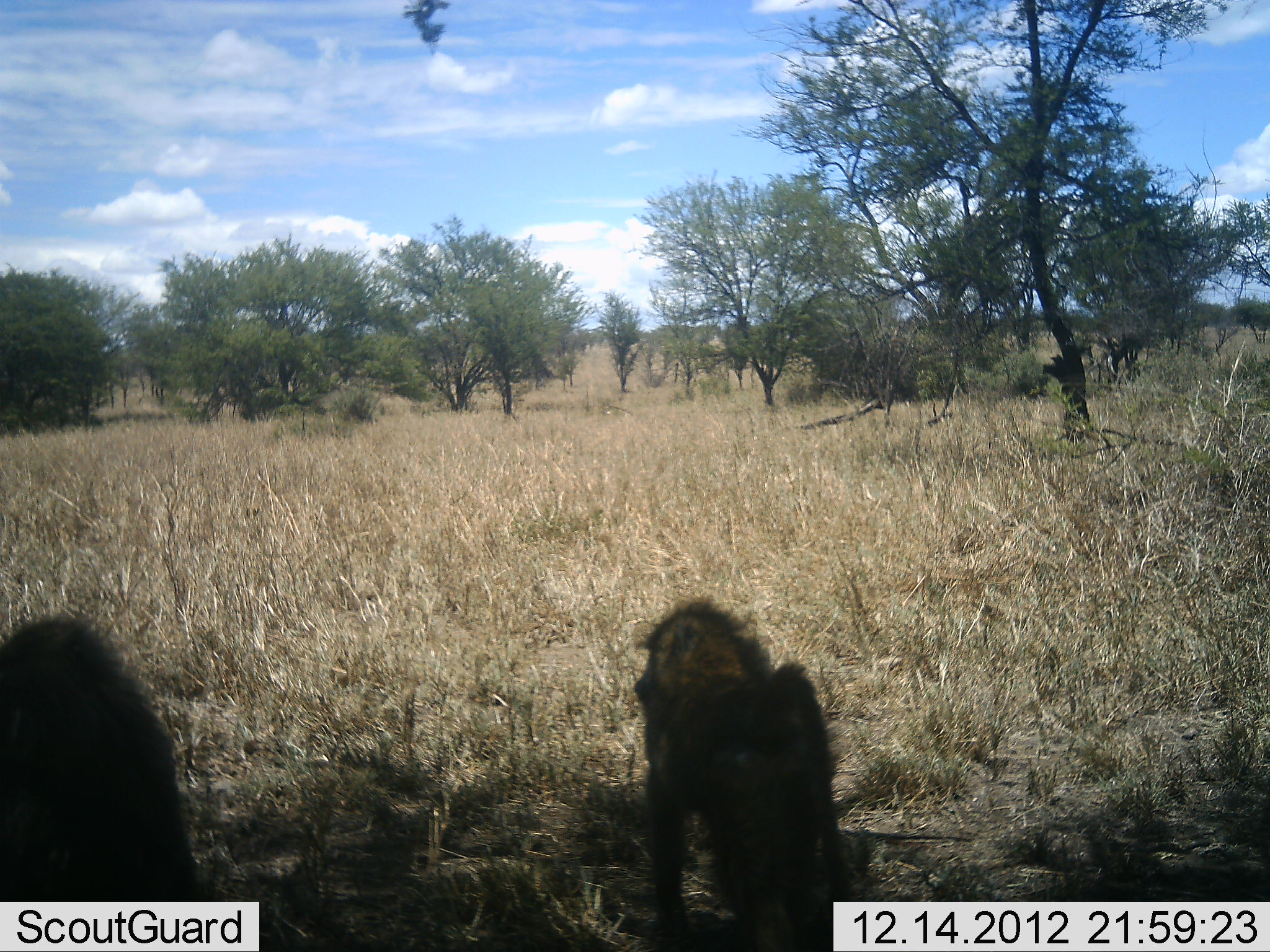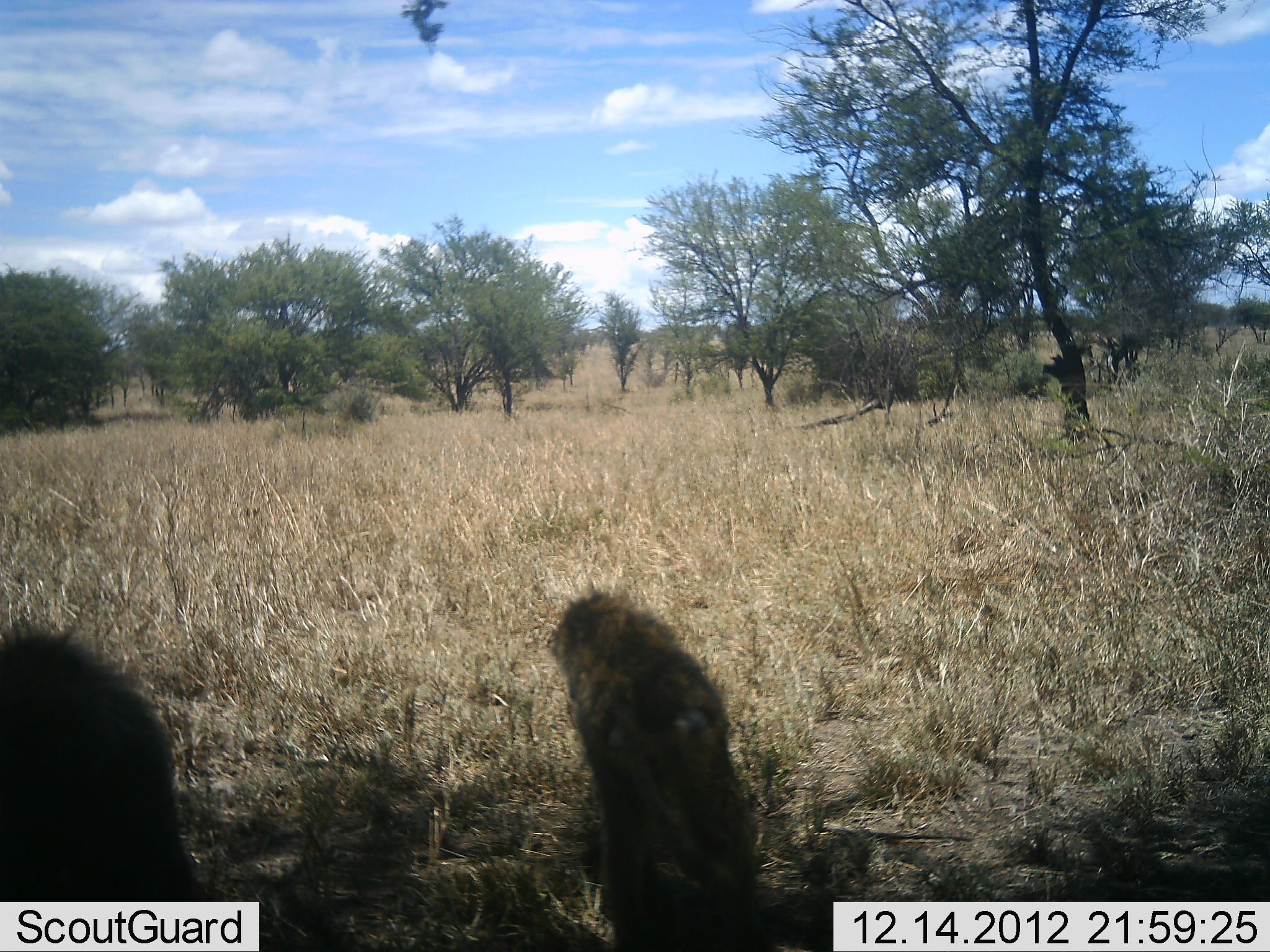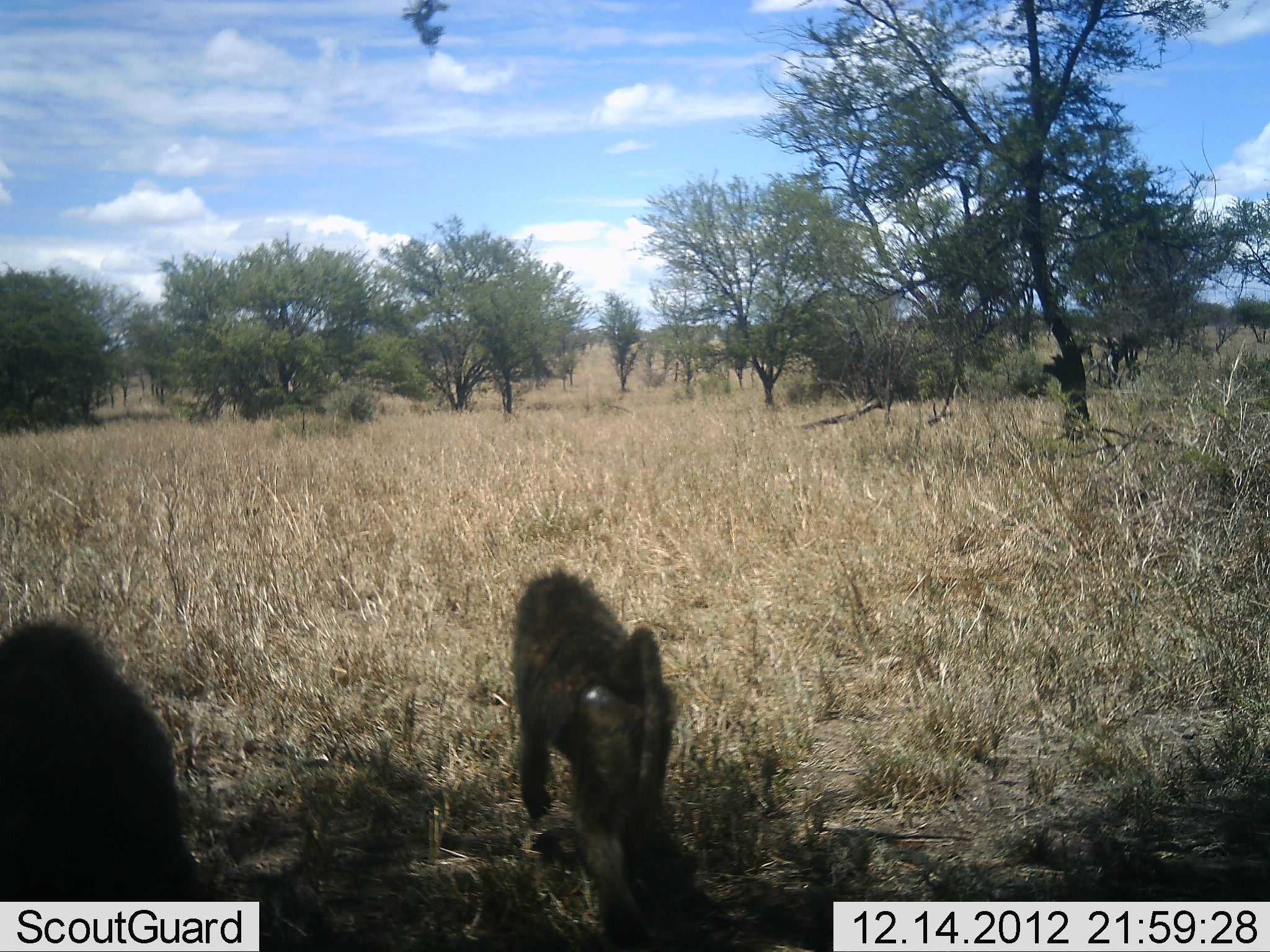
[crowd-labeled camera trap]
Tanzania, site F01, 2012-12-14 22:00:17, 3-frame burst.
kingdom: Animalia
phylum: Chordata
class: Mammalia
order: Primates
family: Cercopithecidae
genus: Papio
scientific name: Papio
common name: baboon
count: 2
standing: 30%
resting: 50%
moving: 20%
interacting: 0%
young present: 20%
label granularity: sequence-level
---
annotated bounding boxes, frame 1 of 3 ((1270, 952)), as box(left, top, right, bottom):
animal: box(634, 597, 845, 952); box(0, 618, 198, 903)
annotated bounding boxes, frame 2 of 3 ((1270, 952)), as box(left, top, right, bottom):
animal: box(551, 593, 779, 952); box(0, 622, 198, 901)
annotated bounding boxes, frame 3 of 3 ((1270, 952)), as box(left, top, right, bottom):
animal: box(510, 568, 678, 935); box(0, 619, 201, 901)